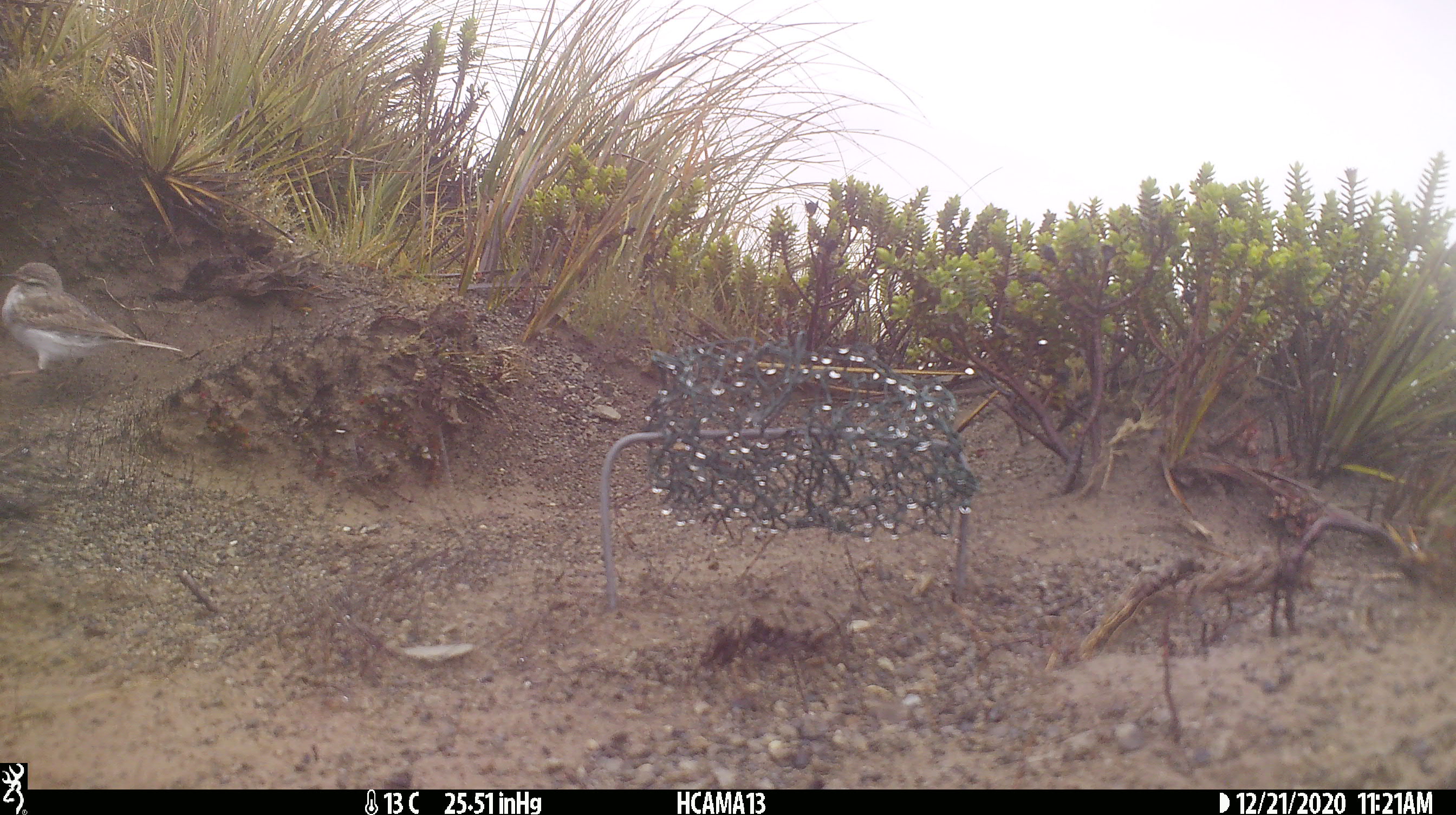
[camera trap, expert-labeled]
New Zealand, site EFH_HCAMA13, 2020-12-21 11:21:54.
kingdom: Animalia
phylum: Chordata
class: Aves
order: Passeriformes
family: Motacillidae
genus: Anthus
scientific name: Anthus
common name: pipit